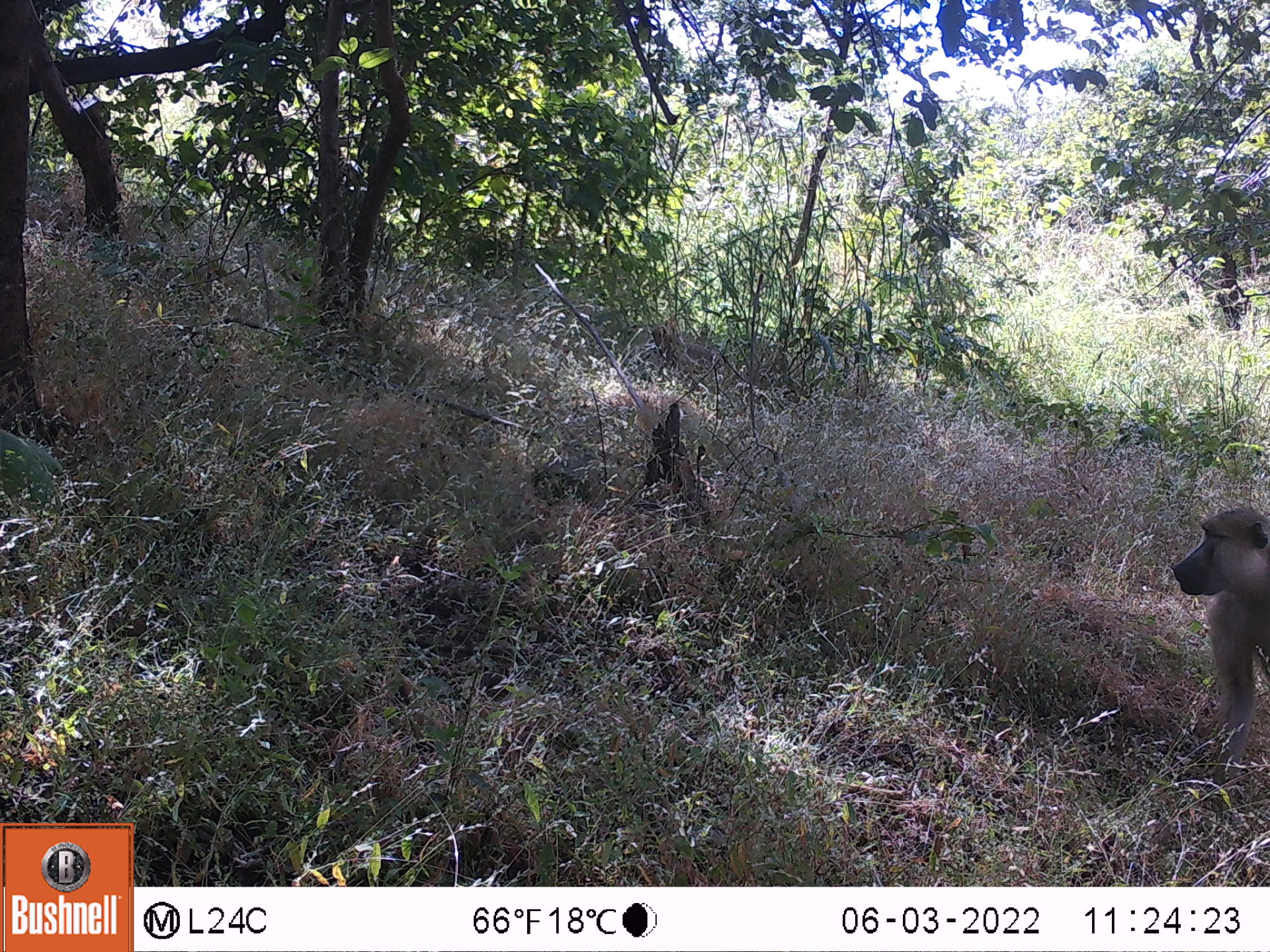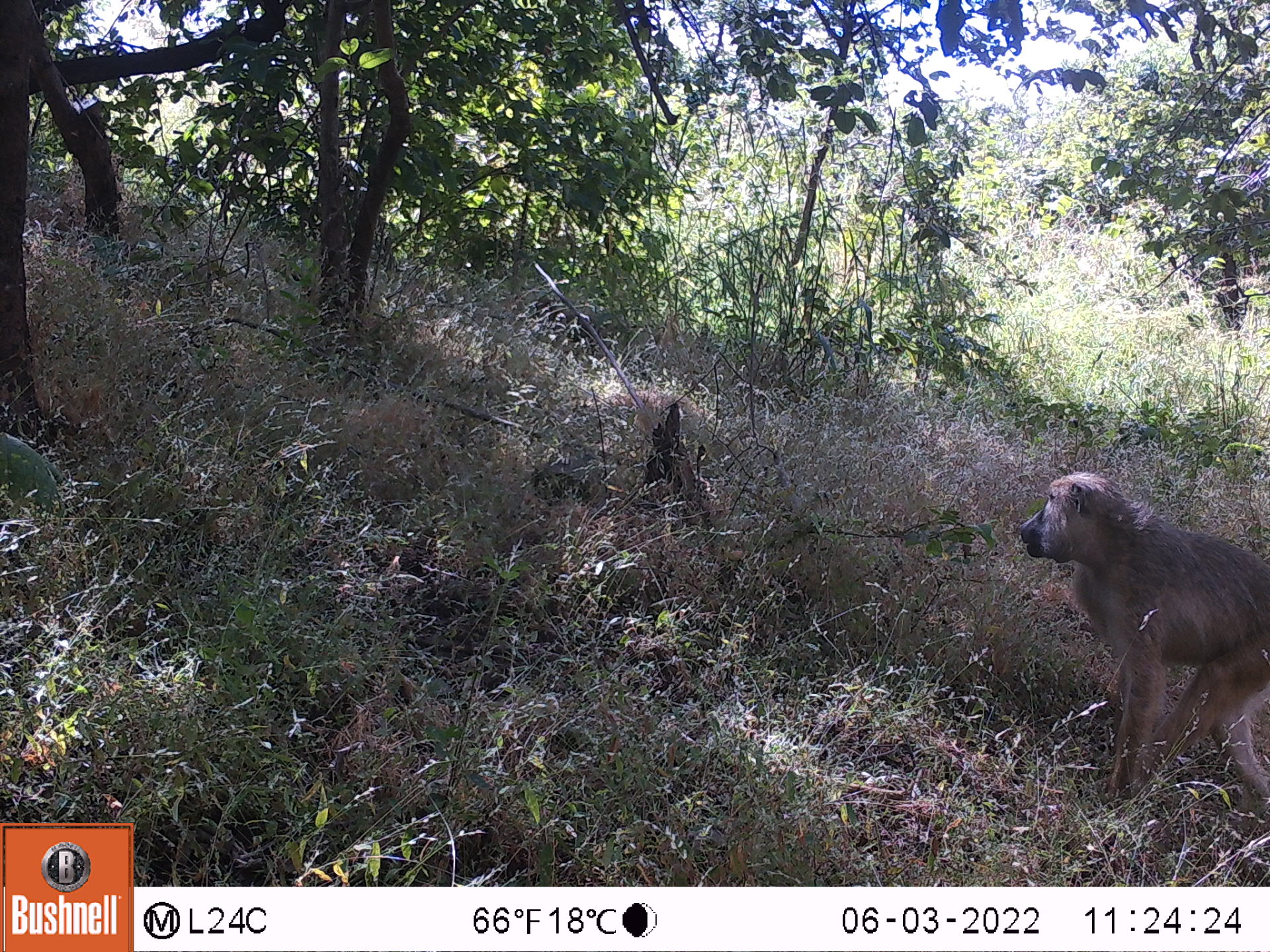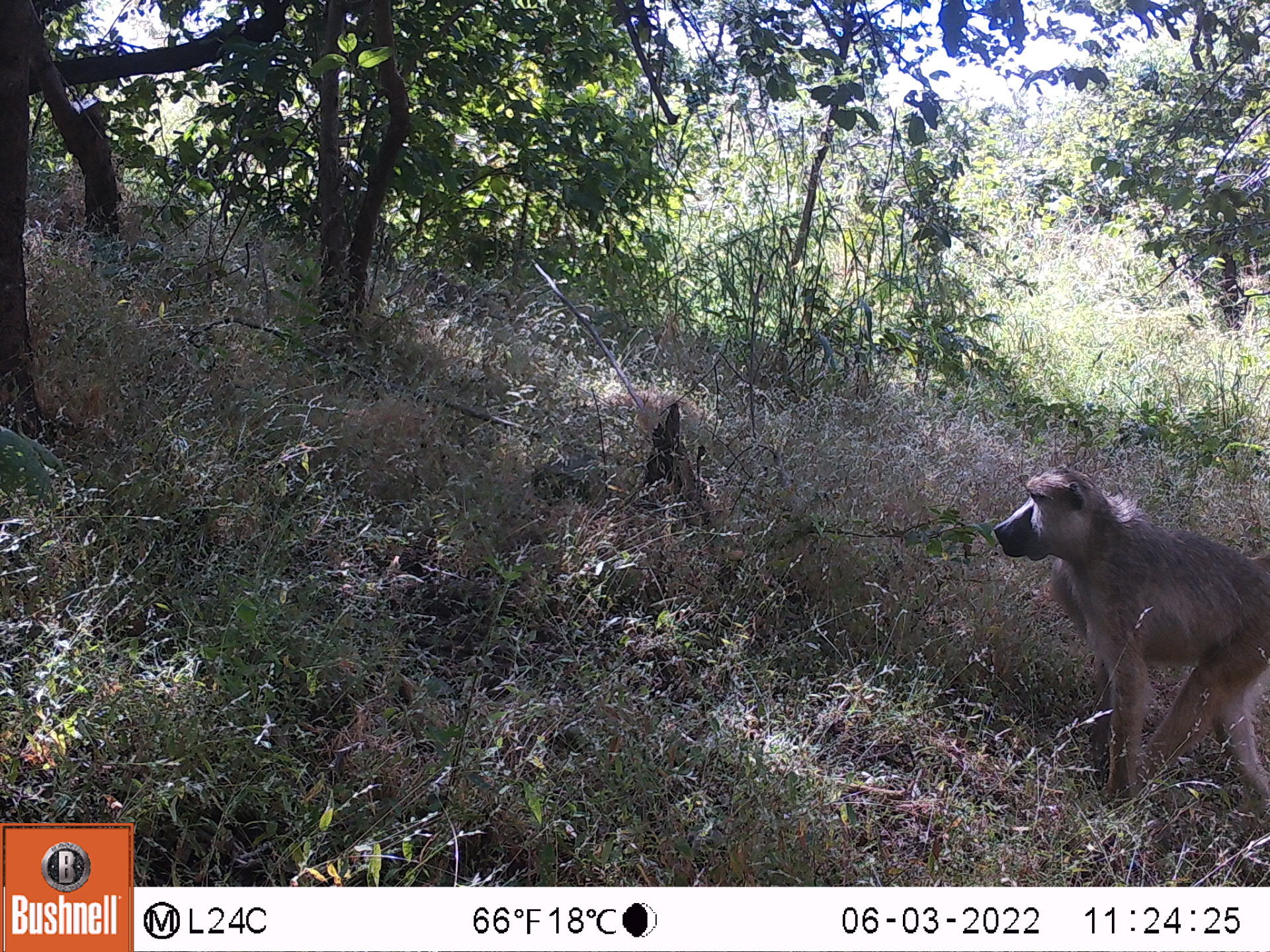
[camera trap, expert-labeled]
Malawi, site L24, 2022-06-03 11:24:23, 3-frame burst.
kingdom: Animalia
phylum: Chordata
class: Mammalia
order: Primates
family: Cercopithecidae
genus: Papio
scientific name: Papio cynocephalus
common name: yellow baboon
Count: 1.